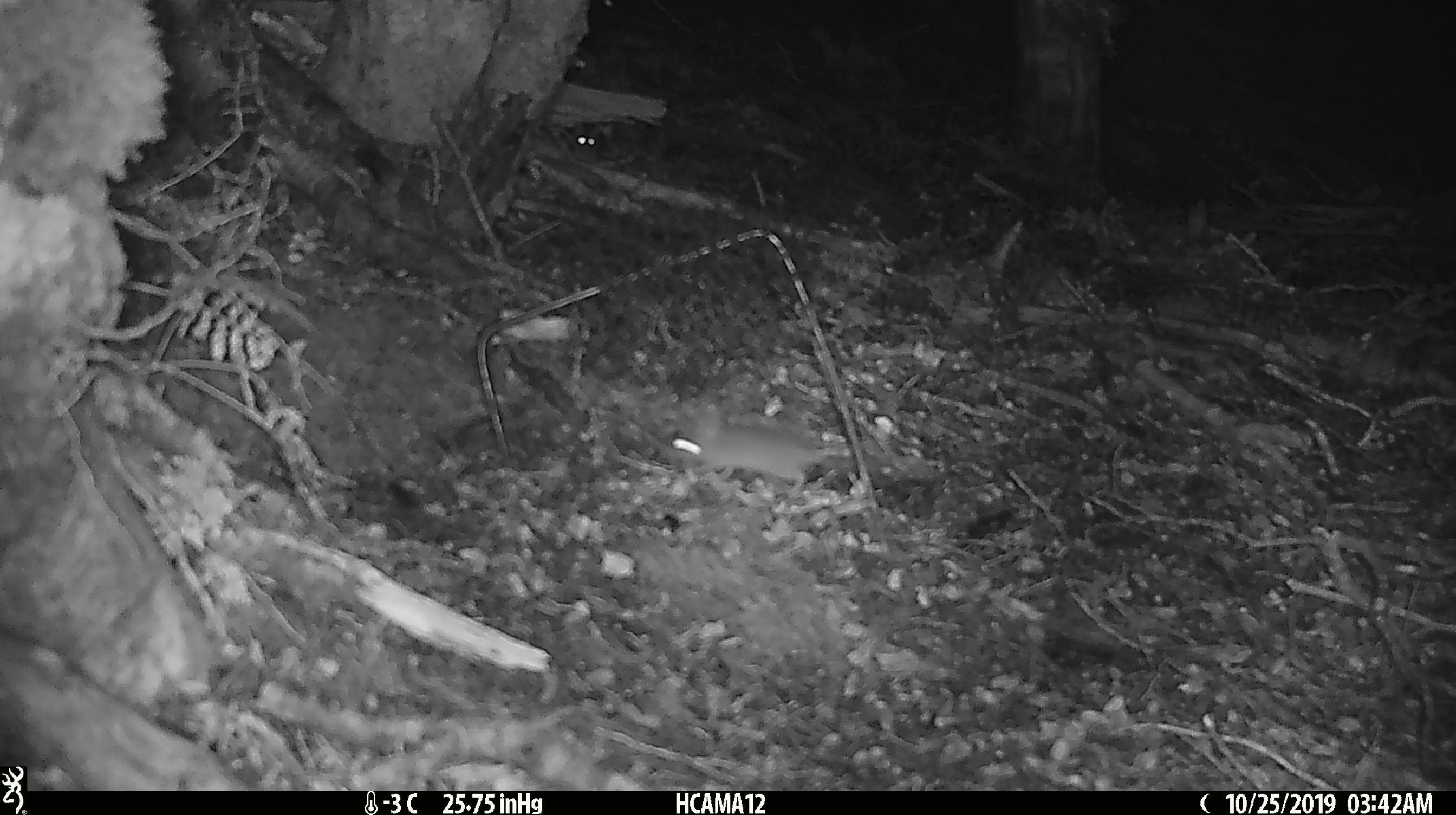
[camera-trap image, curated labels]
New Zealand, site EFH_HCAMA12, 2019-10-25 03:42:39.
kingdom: Animalia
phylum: Chordata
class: Mammalia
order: Rodentia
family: Muridae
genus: Rattus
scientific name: Rattus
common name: rat